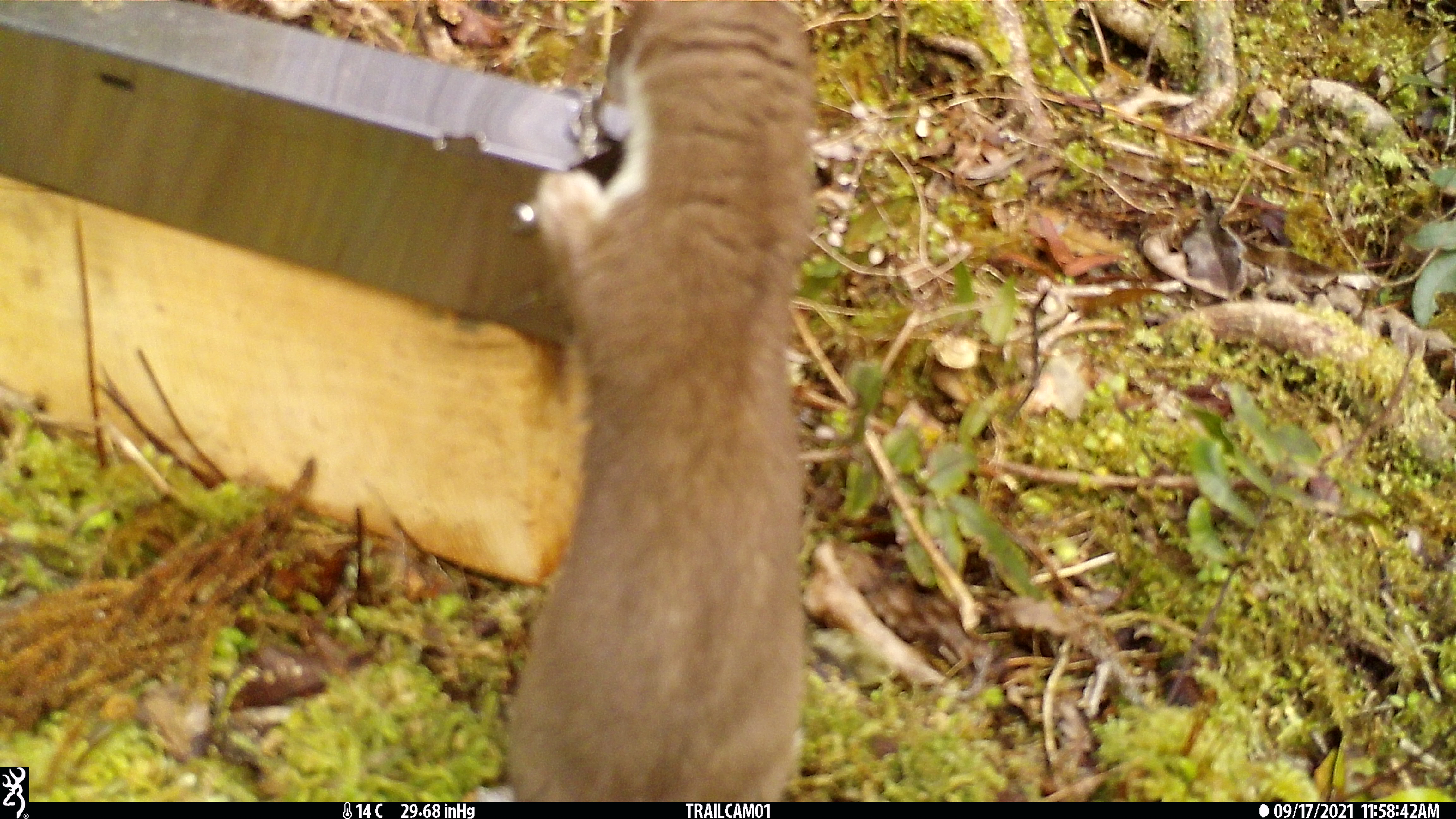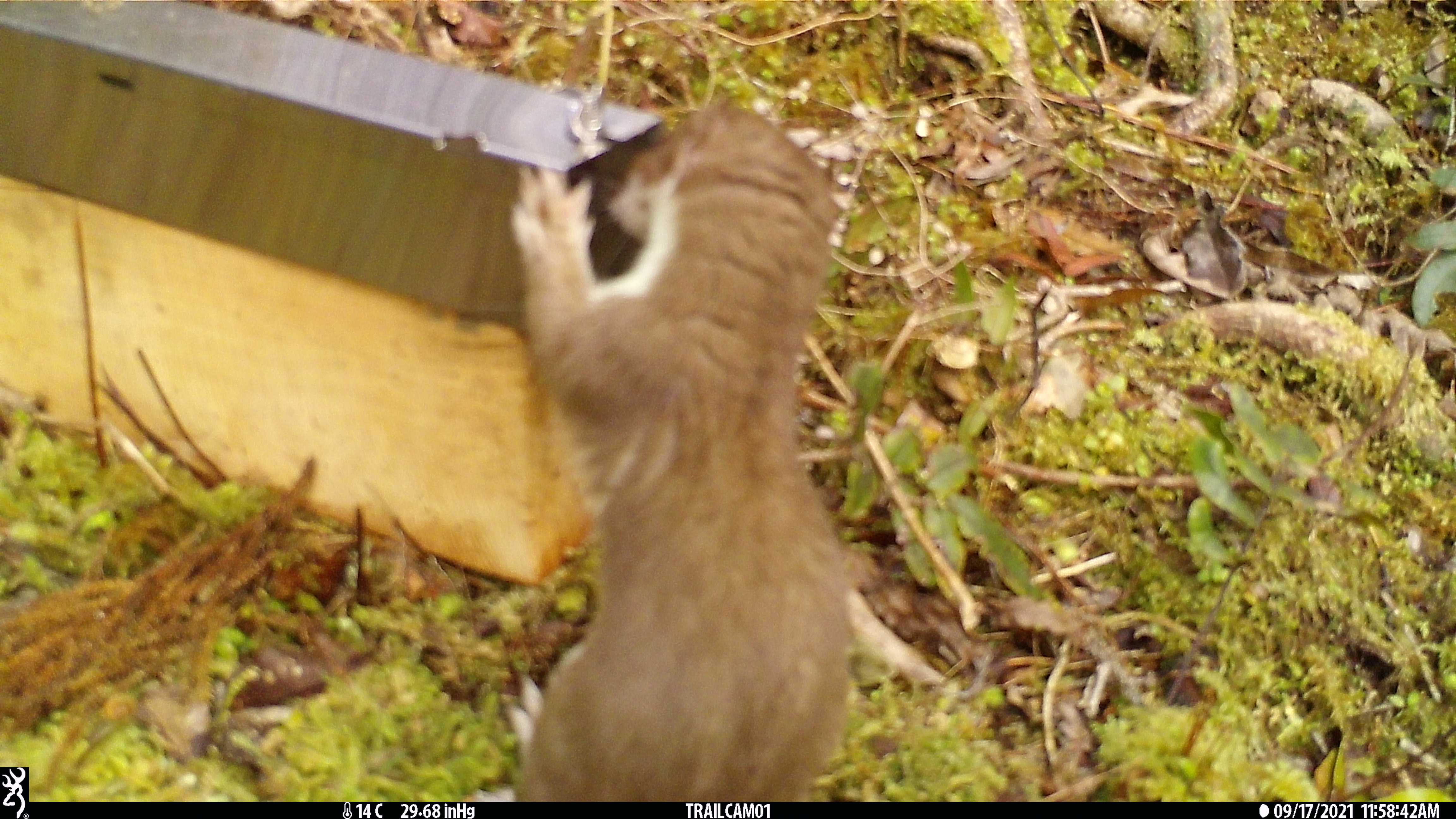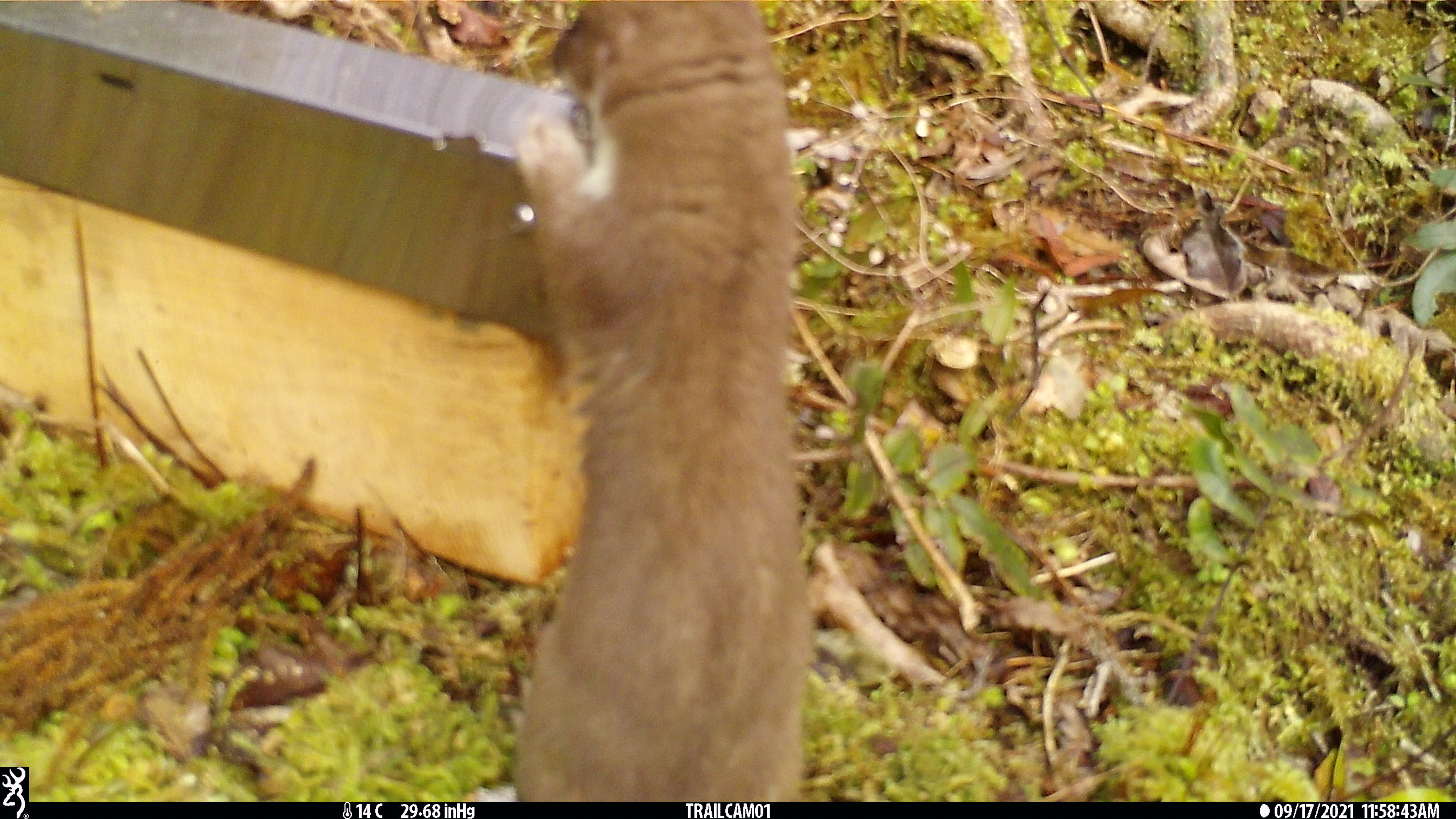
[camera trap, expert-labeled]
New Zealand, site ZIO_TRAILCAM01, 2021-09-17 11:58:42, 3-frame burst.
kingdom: Animalia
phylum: Chordata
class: Mammalia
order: Carnivora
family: Mustelidae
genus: Mustela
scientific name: Mustela erminea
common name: stoat